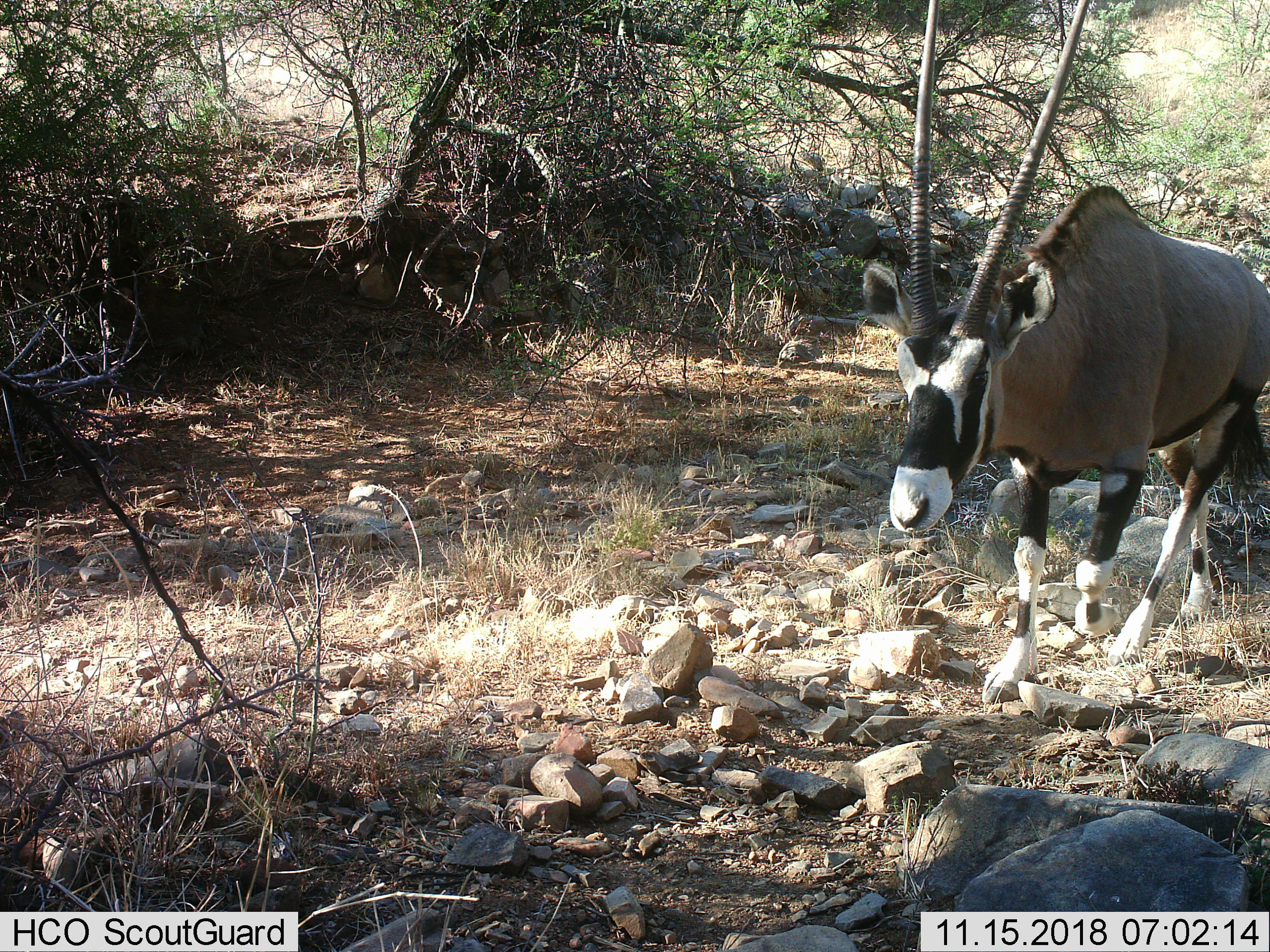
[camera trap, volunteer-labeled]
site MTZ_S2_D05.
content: unidentified animal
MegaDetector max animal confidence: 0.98